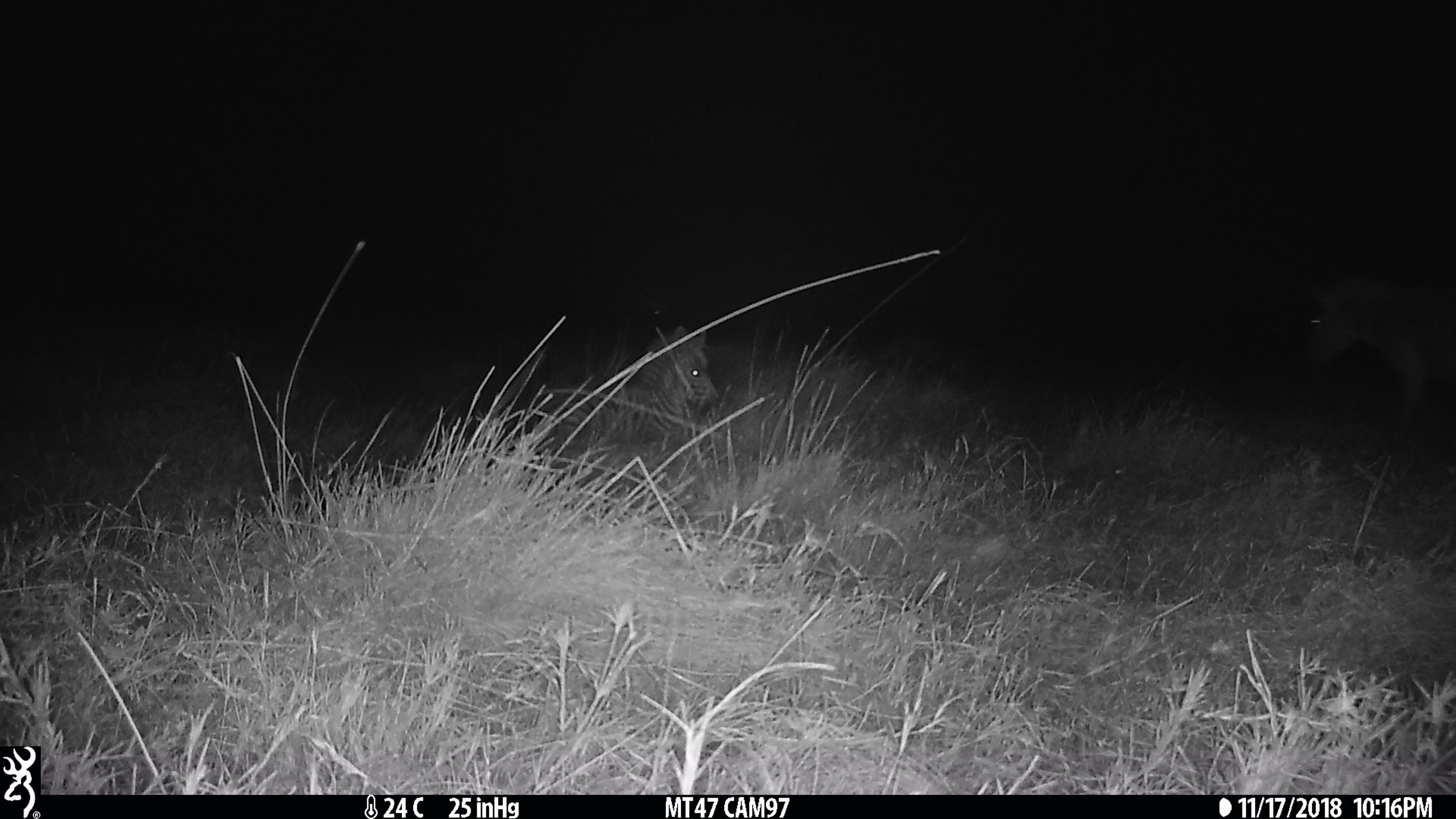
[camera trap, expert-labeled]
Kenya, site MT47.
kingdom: Animalia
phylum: Chordata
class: Mammalia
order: Perissodactyla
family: Equidae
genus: Equus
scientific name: Equus quagga burchellii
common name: burchell's zebra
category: zebra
Zebra (burchell's zebra) (Equus quagga burchellii).